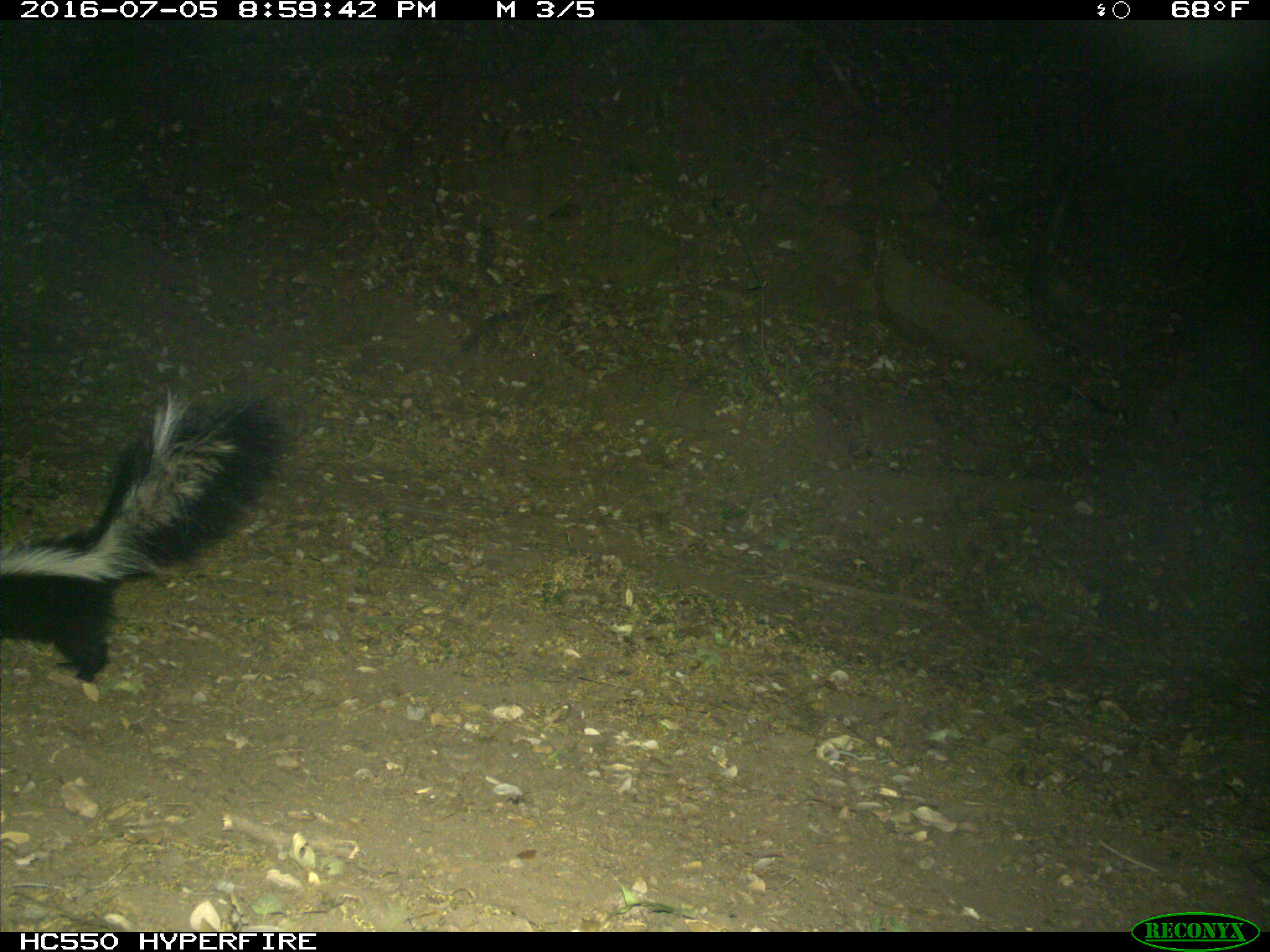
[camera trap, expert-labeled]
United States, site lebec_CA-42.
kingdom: Animalia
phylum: Chordata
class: Mammalia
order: Carnivora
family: Mephitidae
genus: Mephitis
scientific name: Mephitis mephitis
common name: striped skunk